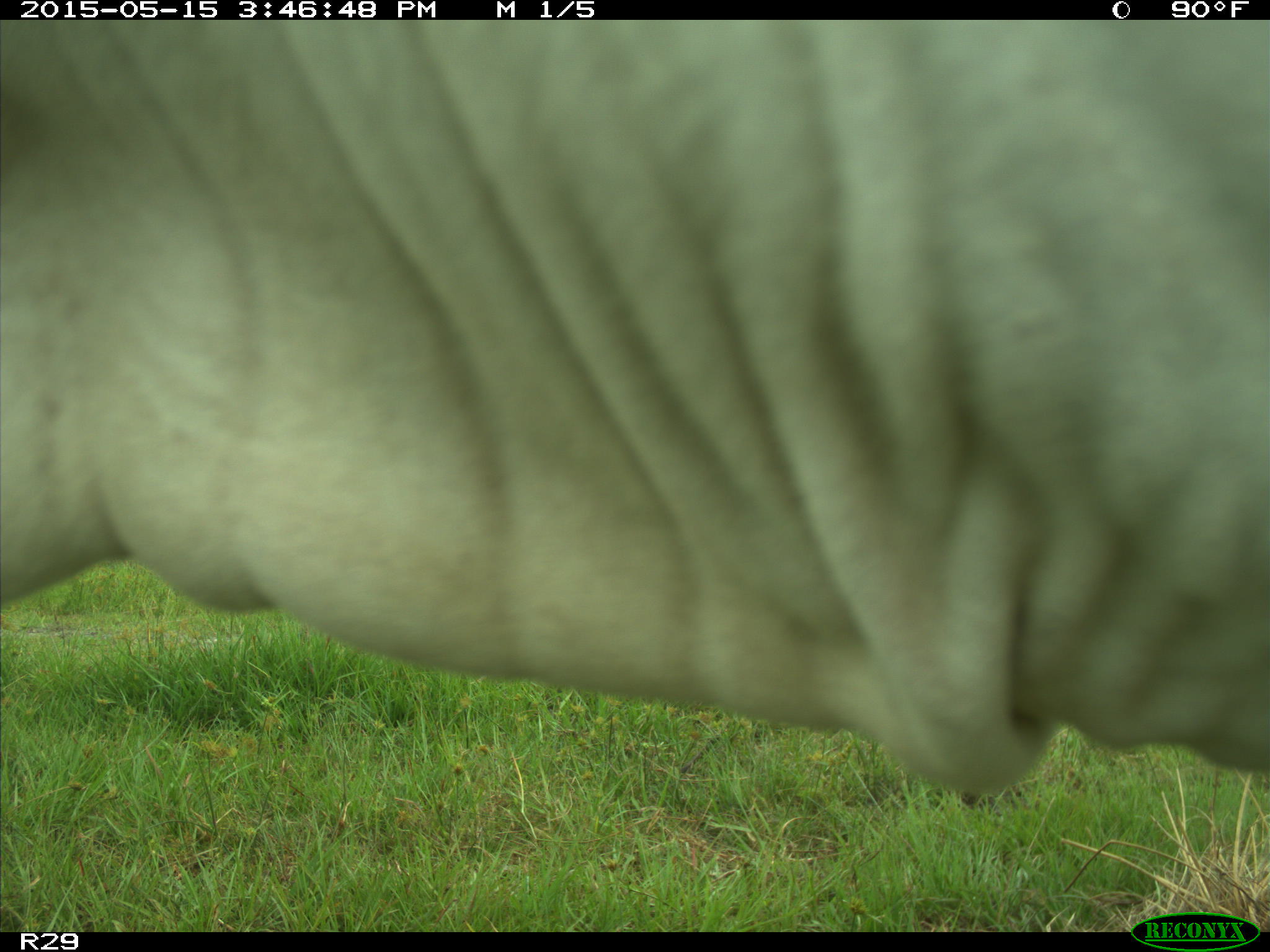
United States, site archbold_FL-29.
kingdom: Animalia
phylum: Chordata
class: Mammalia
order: Artiodactyla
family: Bovidae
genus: Bos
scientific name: Bos taurus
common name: domestic cow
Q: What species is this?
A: Bos taurus (domestic cow).